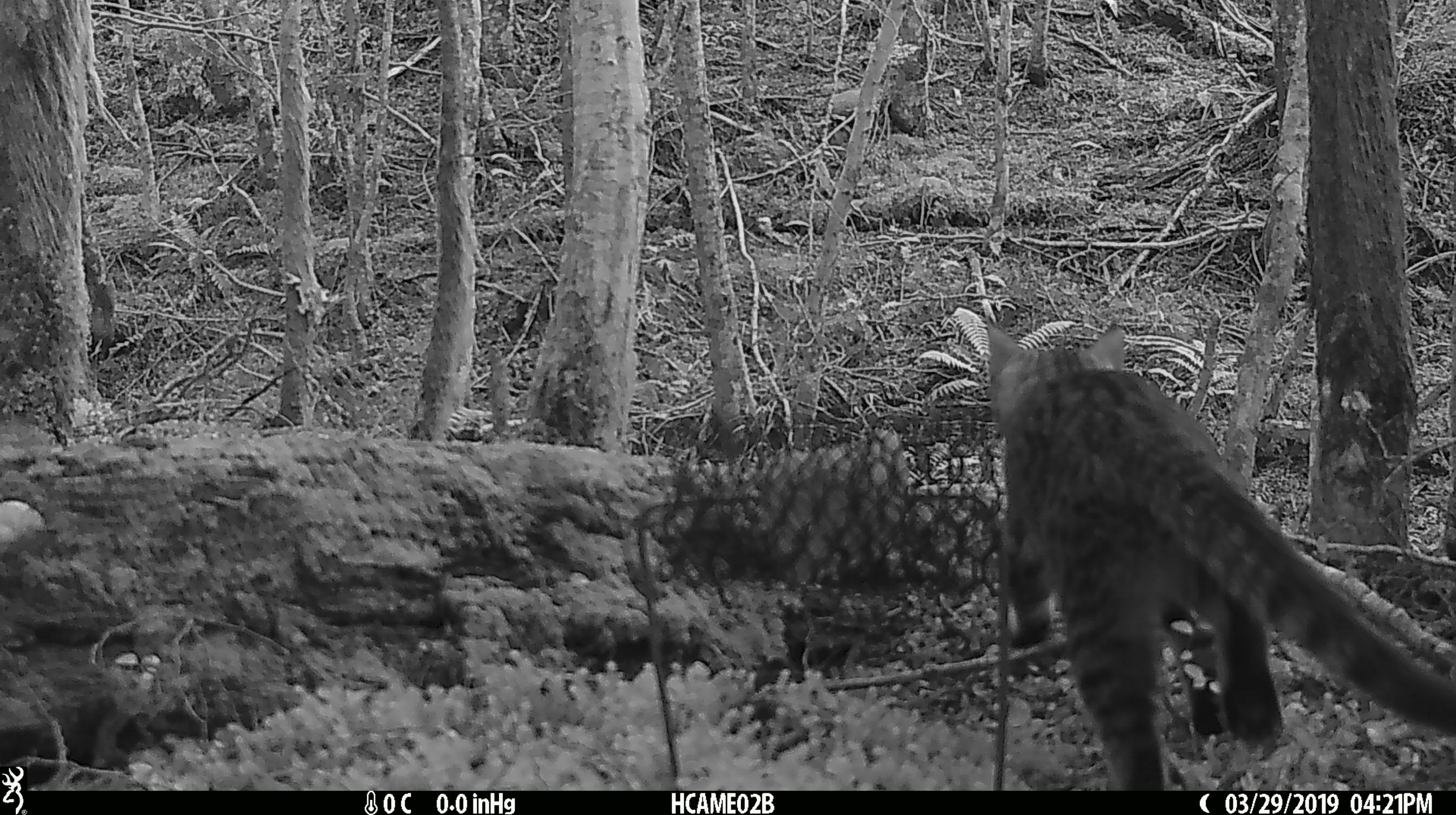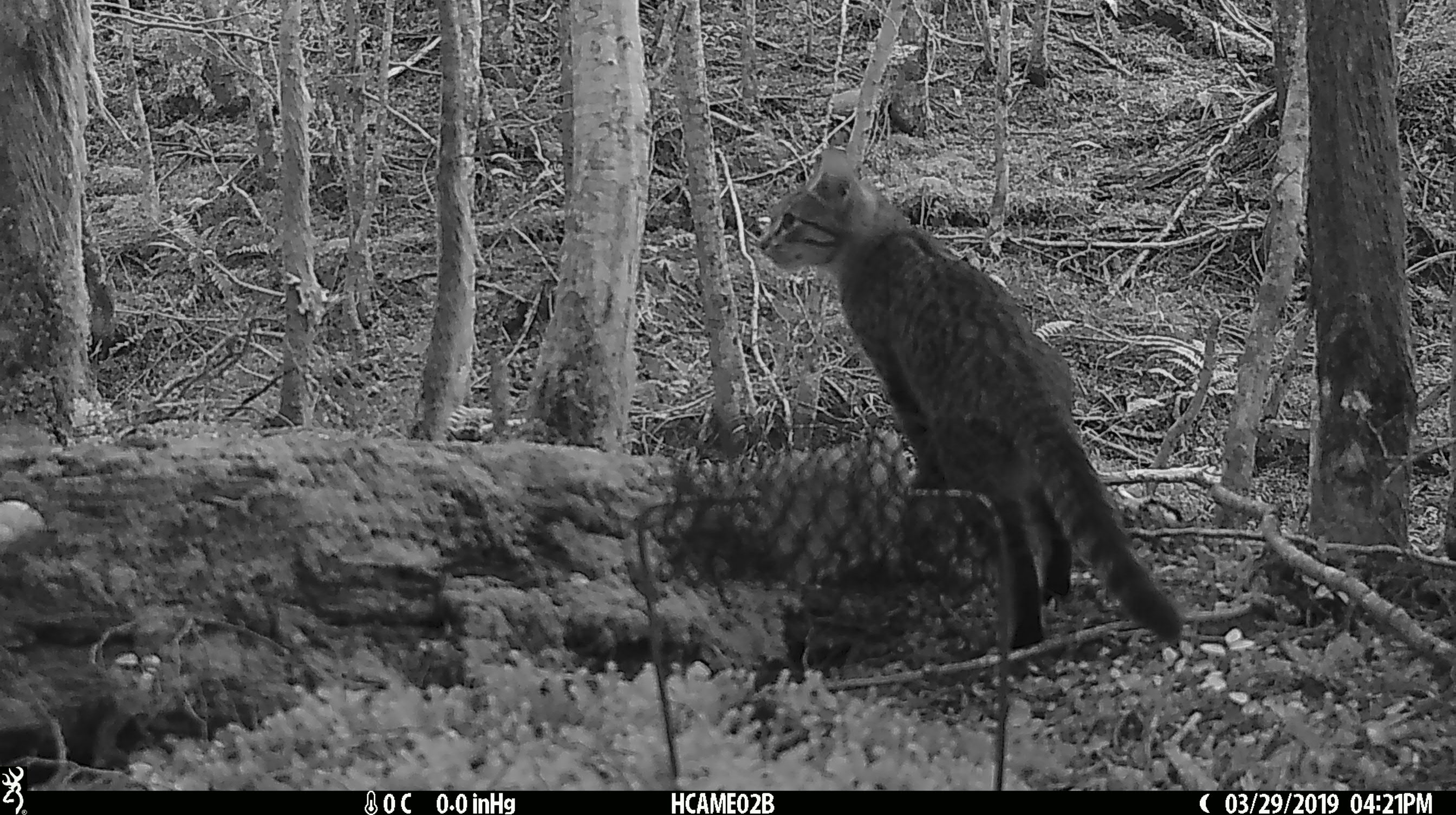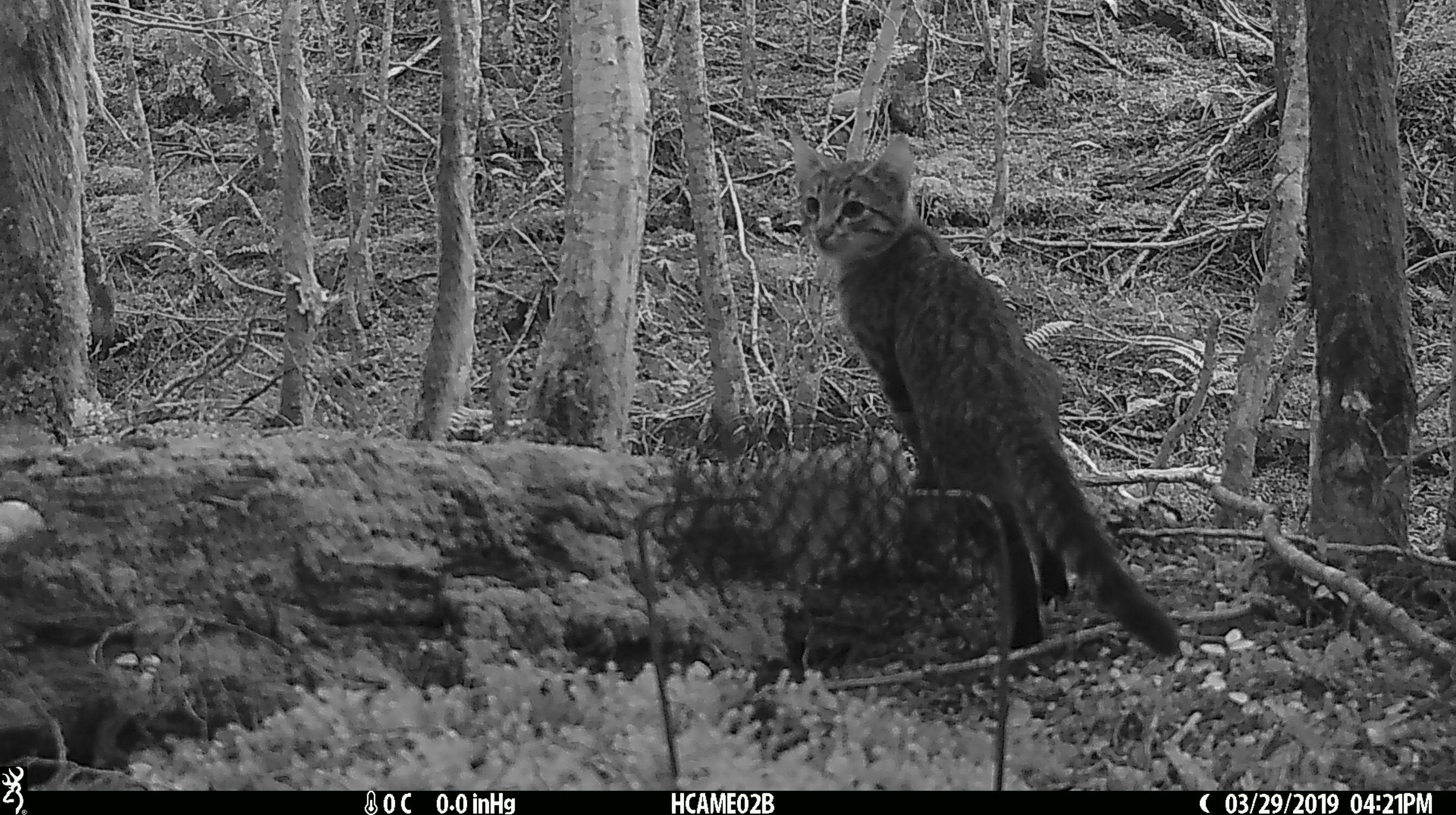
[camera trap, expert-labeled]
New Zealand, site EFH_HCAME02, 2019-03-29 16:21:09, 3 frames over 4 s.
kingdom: Animalia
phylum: Chordata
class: Mammalia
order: Carnivora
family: Felidae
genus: Felis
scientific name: Felis catus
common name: domestic cat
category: cat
Cat (domestic cat) (Felis catus).